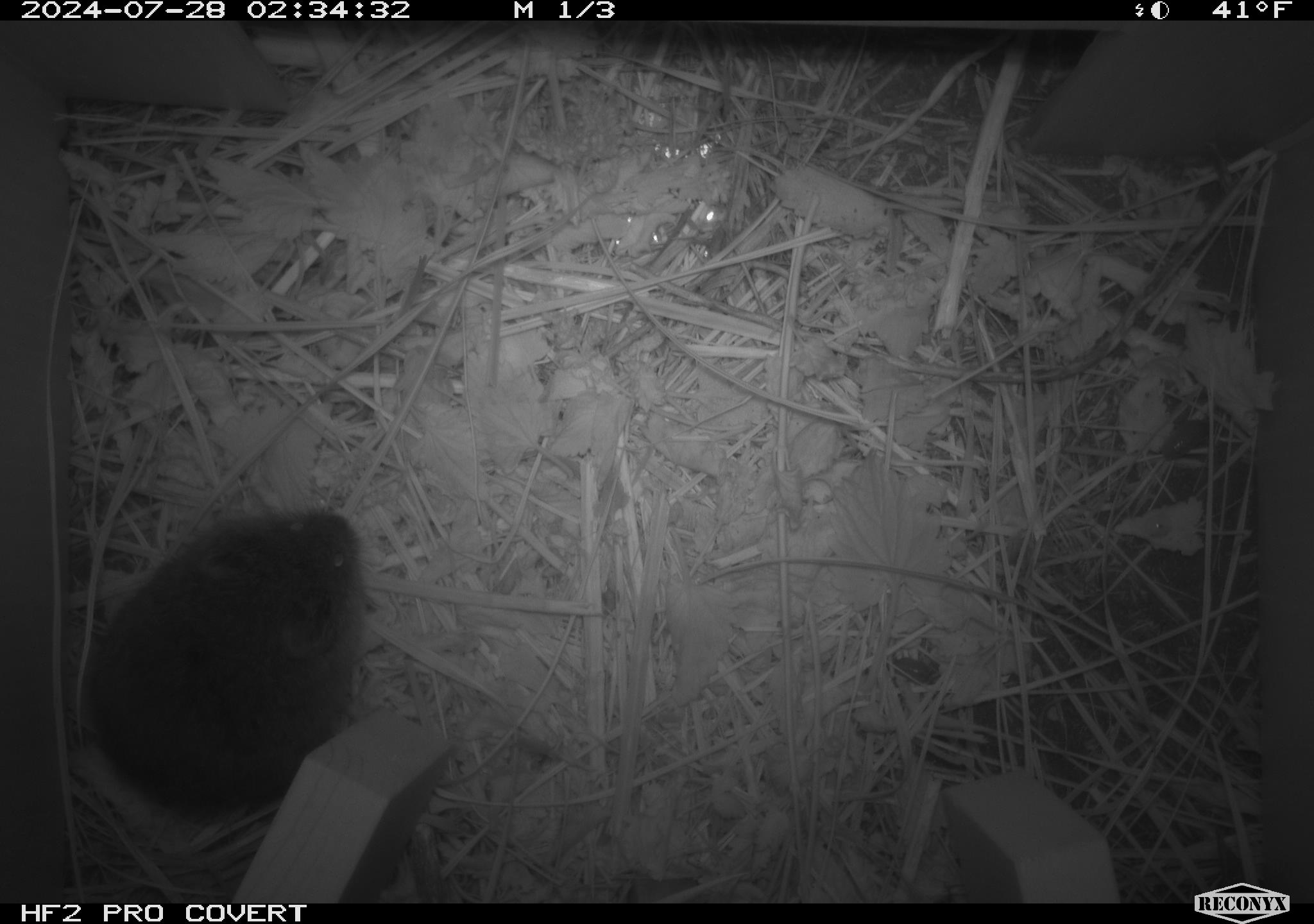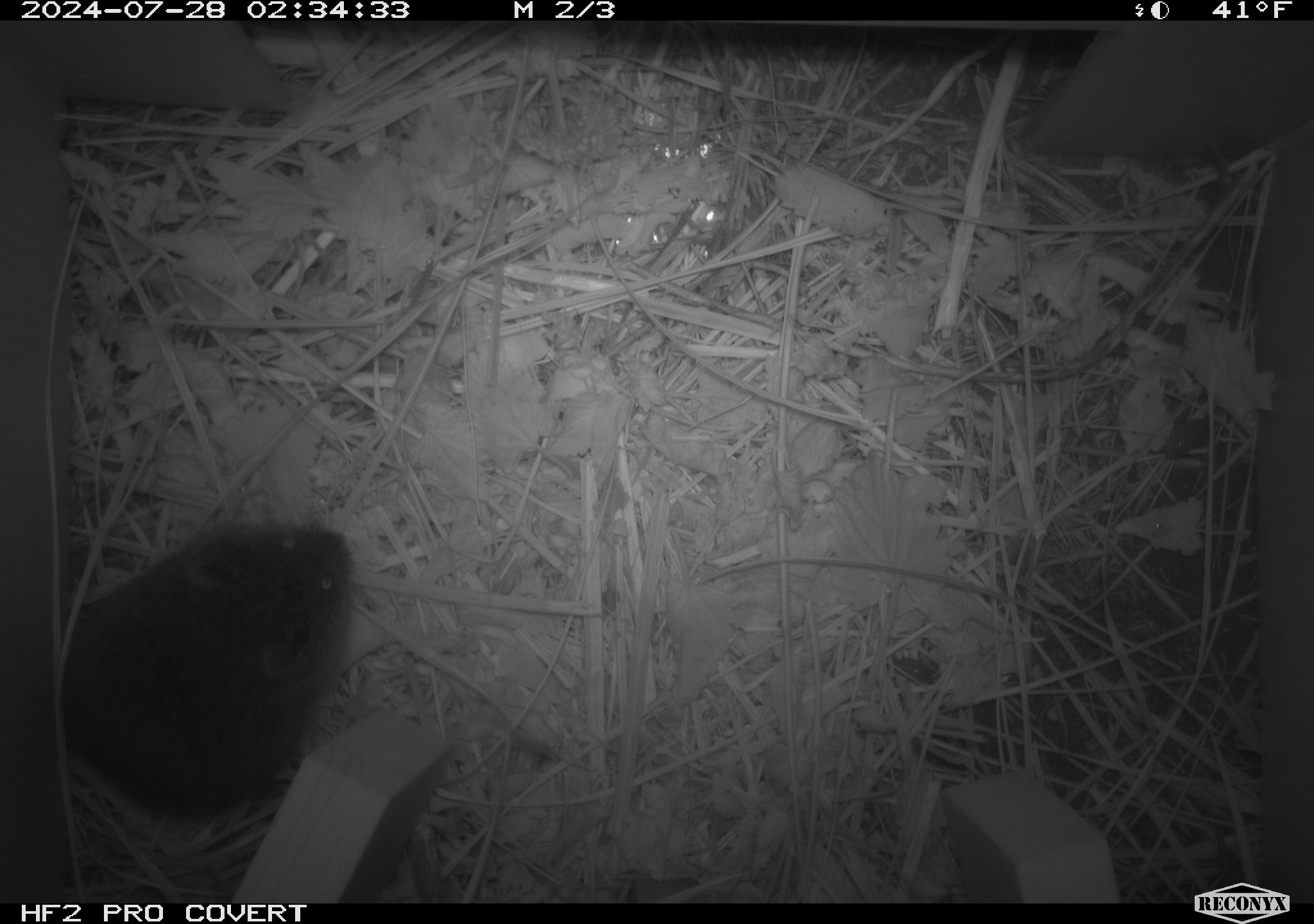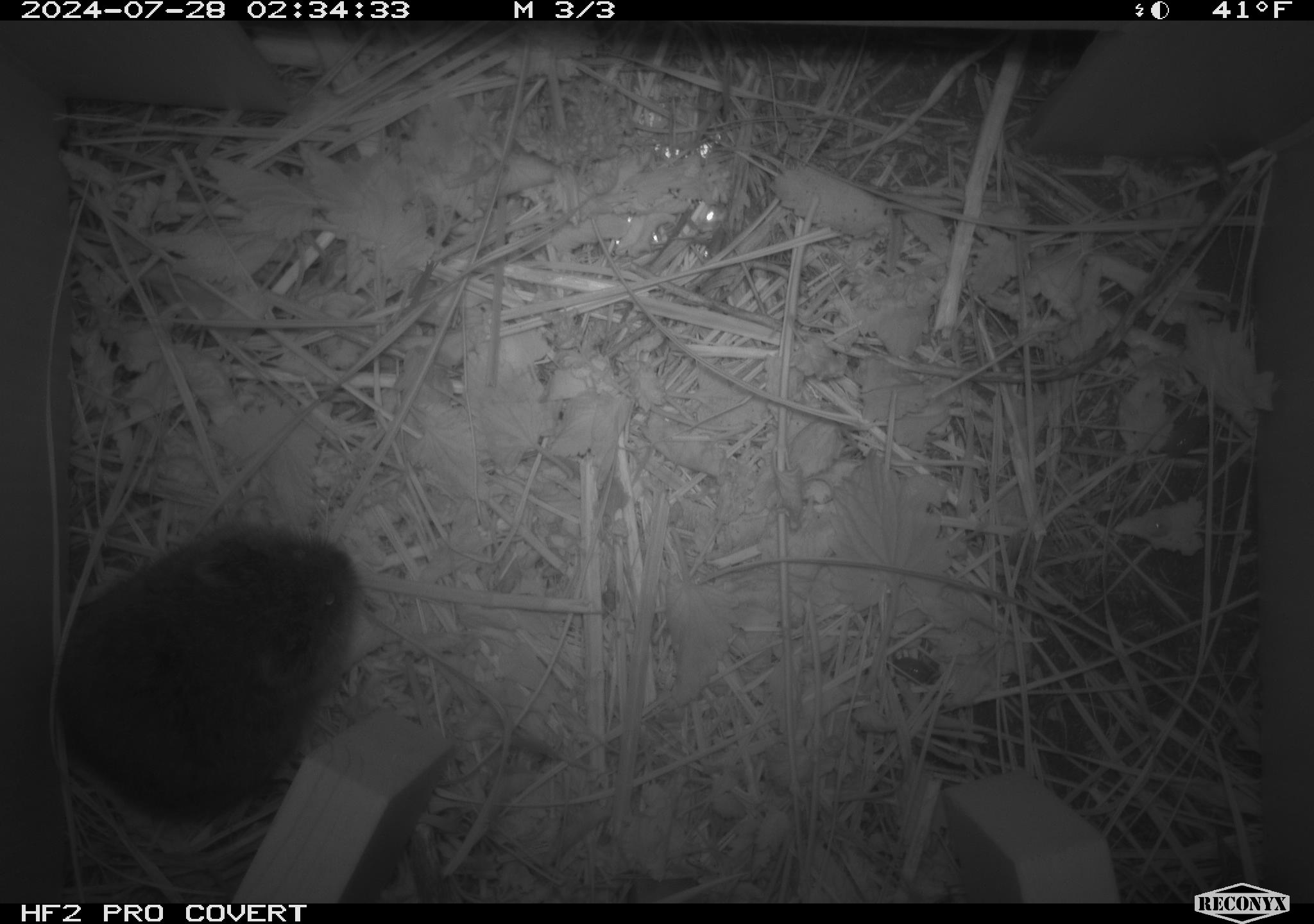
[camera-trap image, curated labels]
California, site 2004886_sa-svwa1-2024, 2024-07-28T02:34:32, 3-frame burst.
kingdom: Animalia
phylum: Chordata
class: Mammalia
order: Rodentia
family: Cricetidae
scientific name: Arvicolinae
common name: voles, lemmings, and muskrats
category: arvicolinae subfamily